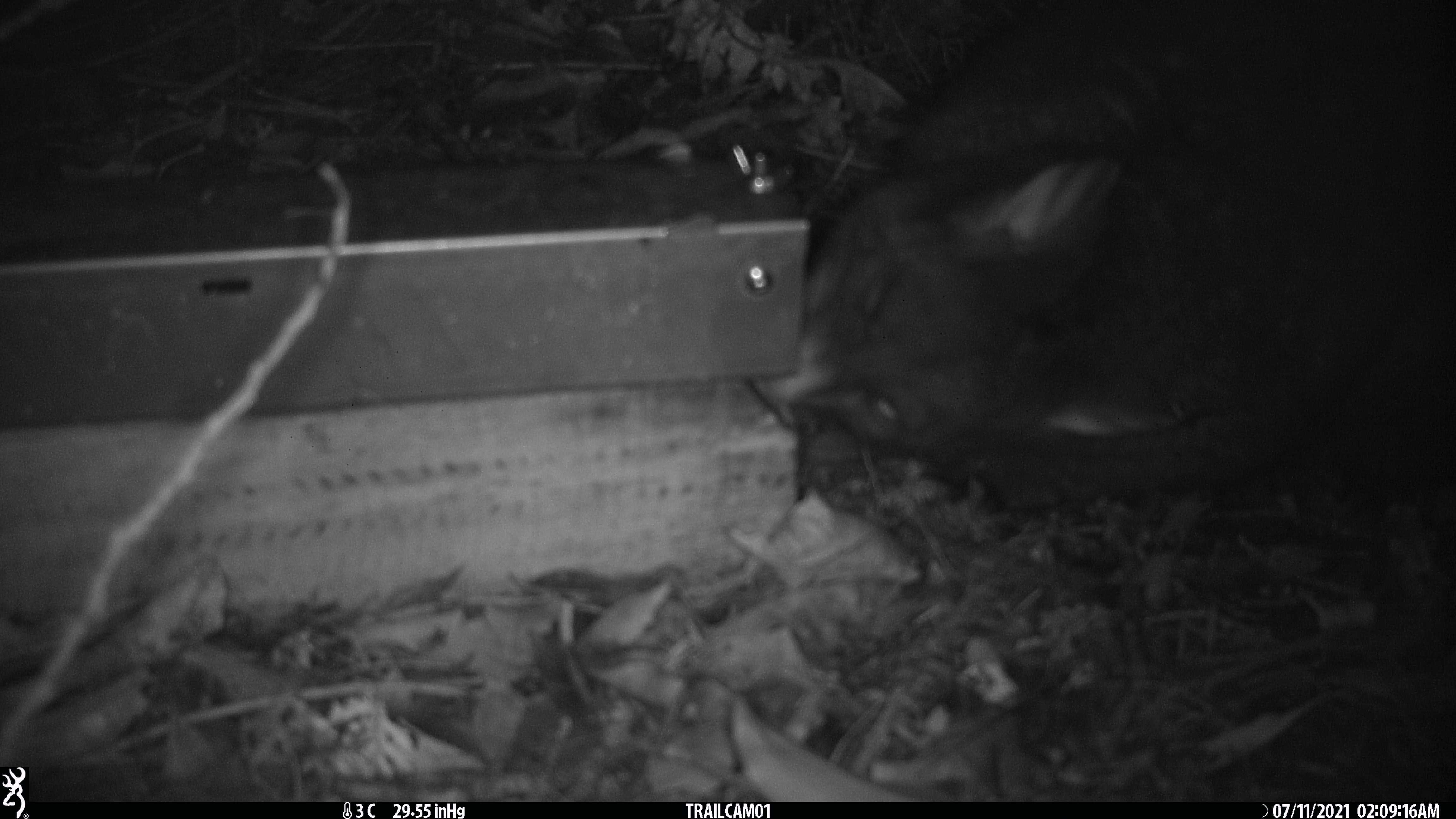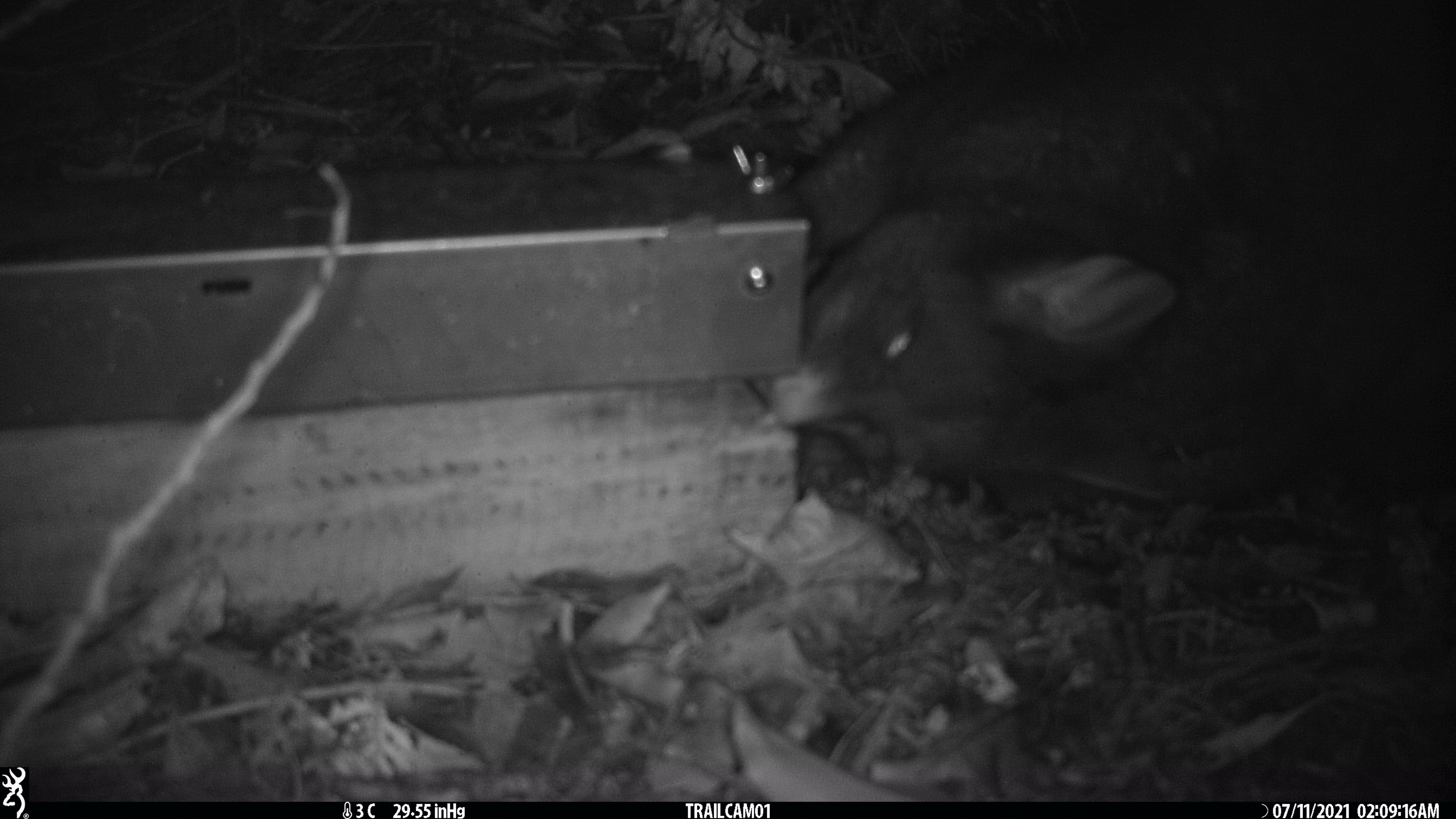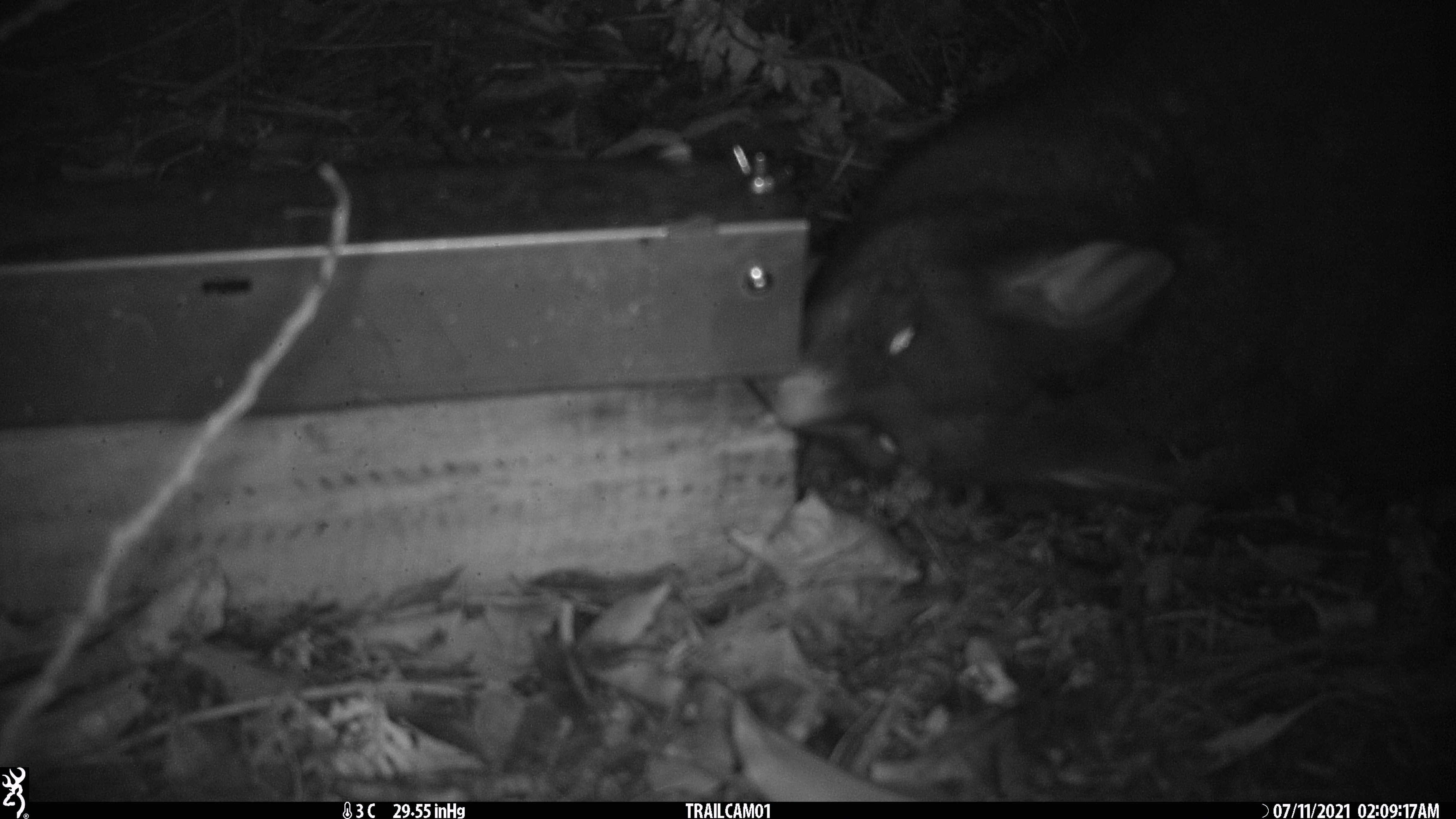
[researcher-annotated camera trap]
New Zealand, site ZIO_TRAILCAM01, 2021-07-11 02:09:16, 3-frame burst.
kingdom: Animalia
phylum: Chordata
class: Mammalia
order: Diprotodontia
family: Phalangeridae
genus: Trichosurus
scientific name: Trichosurus vulpecula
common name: common brushtail possum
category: possum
Possum (common brushtail possum) (Trichosurus vulpecula).